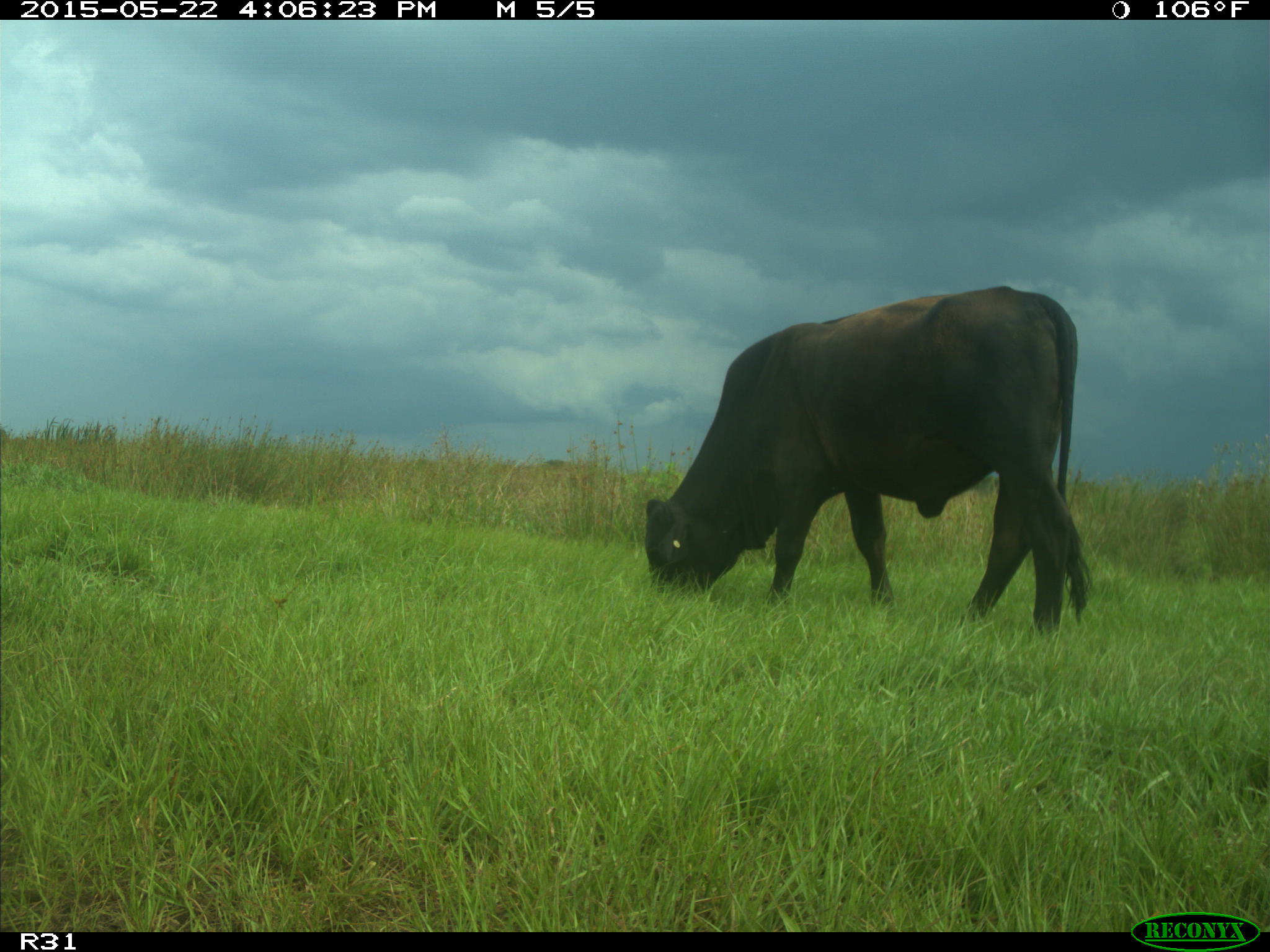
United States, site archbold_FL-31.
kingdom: Animalia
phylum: Chordata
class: Mammalia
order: Artiodactyla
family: Bovidae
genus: Bos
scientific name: Bos taurus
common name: domestic cow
Bos taurus (domestic cow).